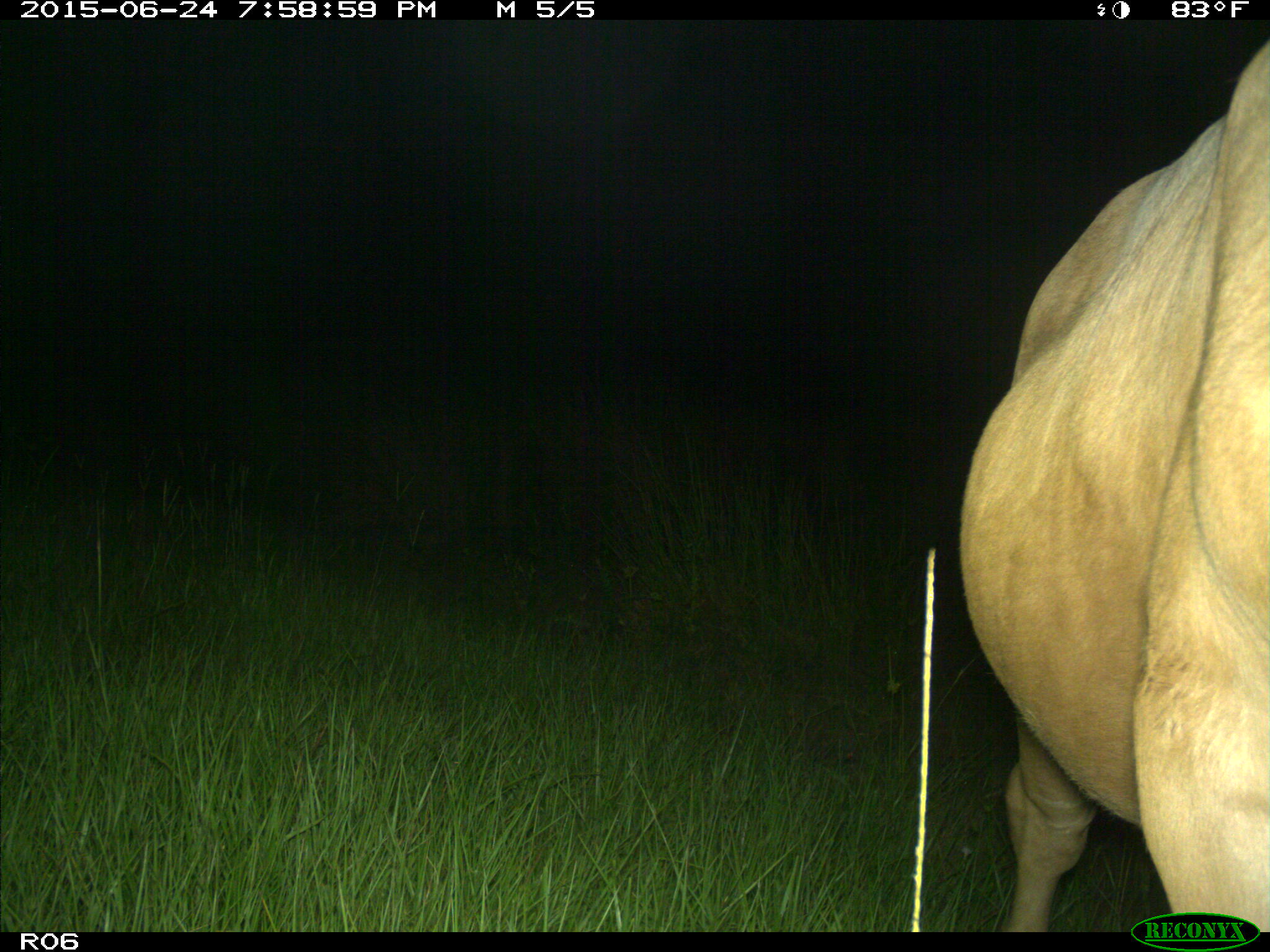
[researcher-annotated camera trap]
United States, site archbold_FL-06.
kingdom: Animalia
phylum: Chordata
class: Mammalia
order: Artiodactyla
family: Bovidae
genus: Bos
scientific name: Bos taurus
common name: domestic cow